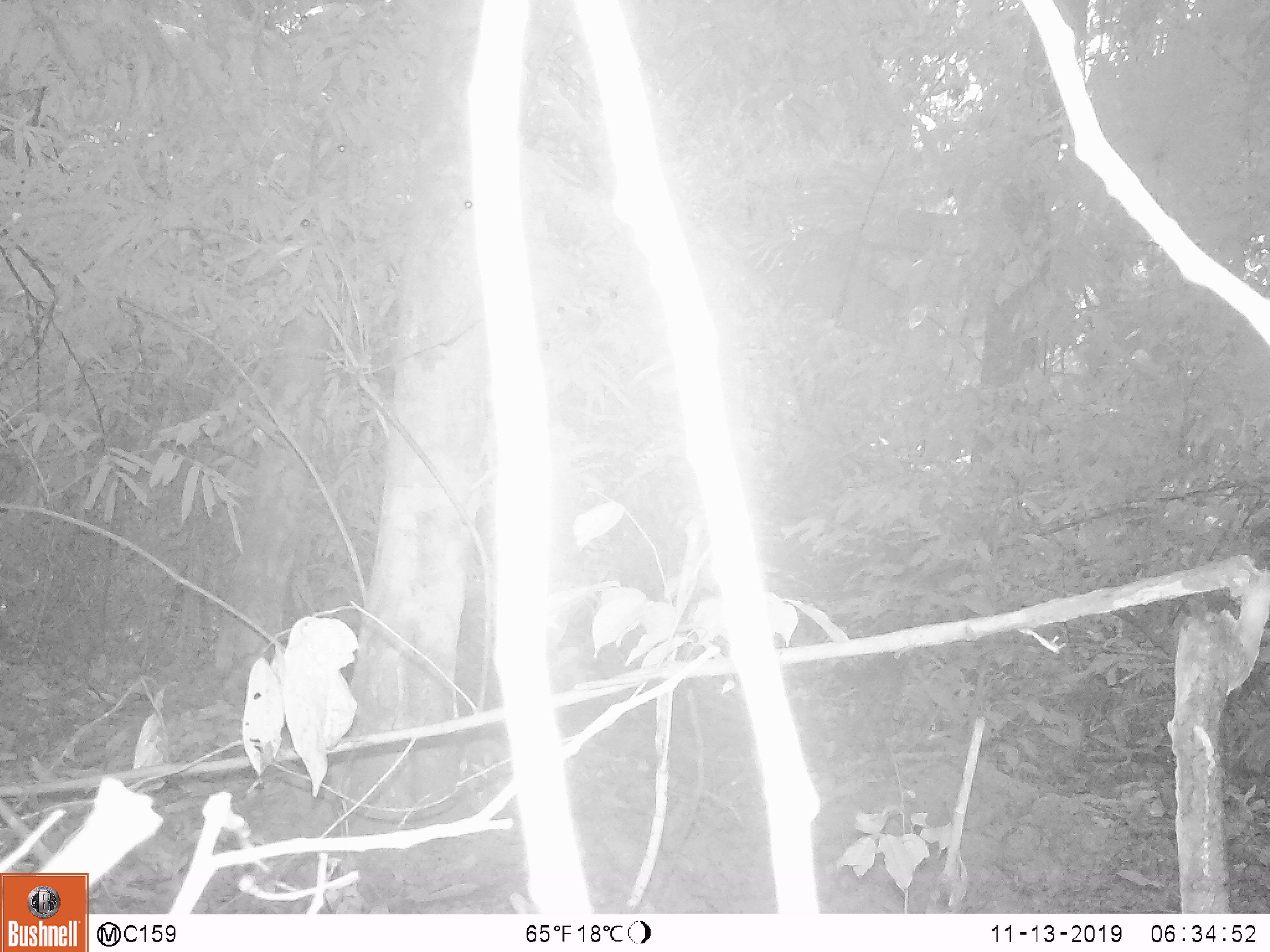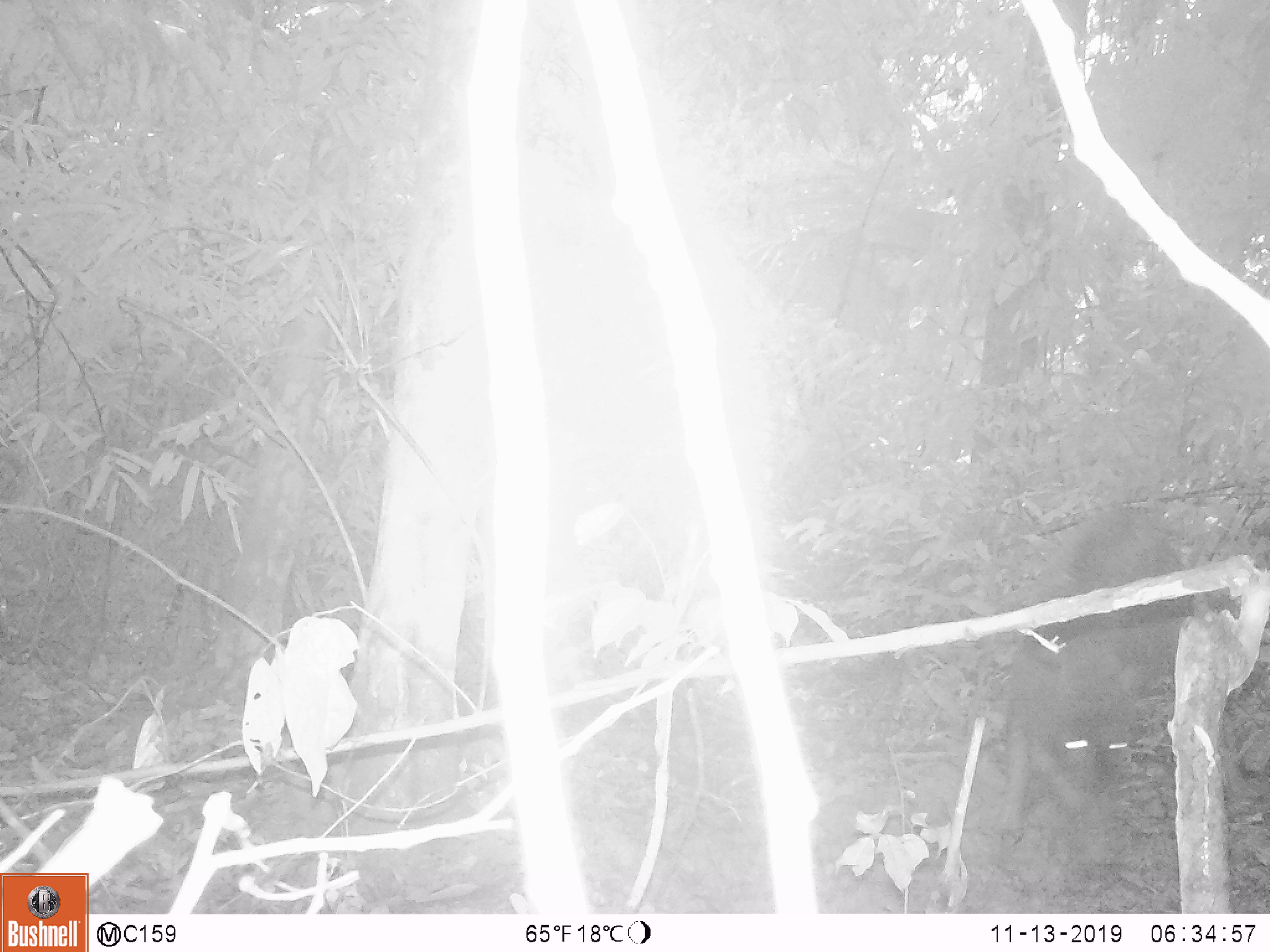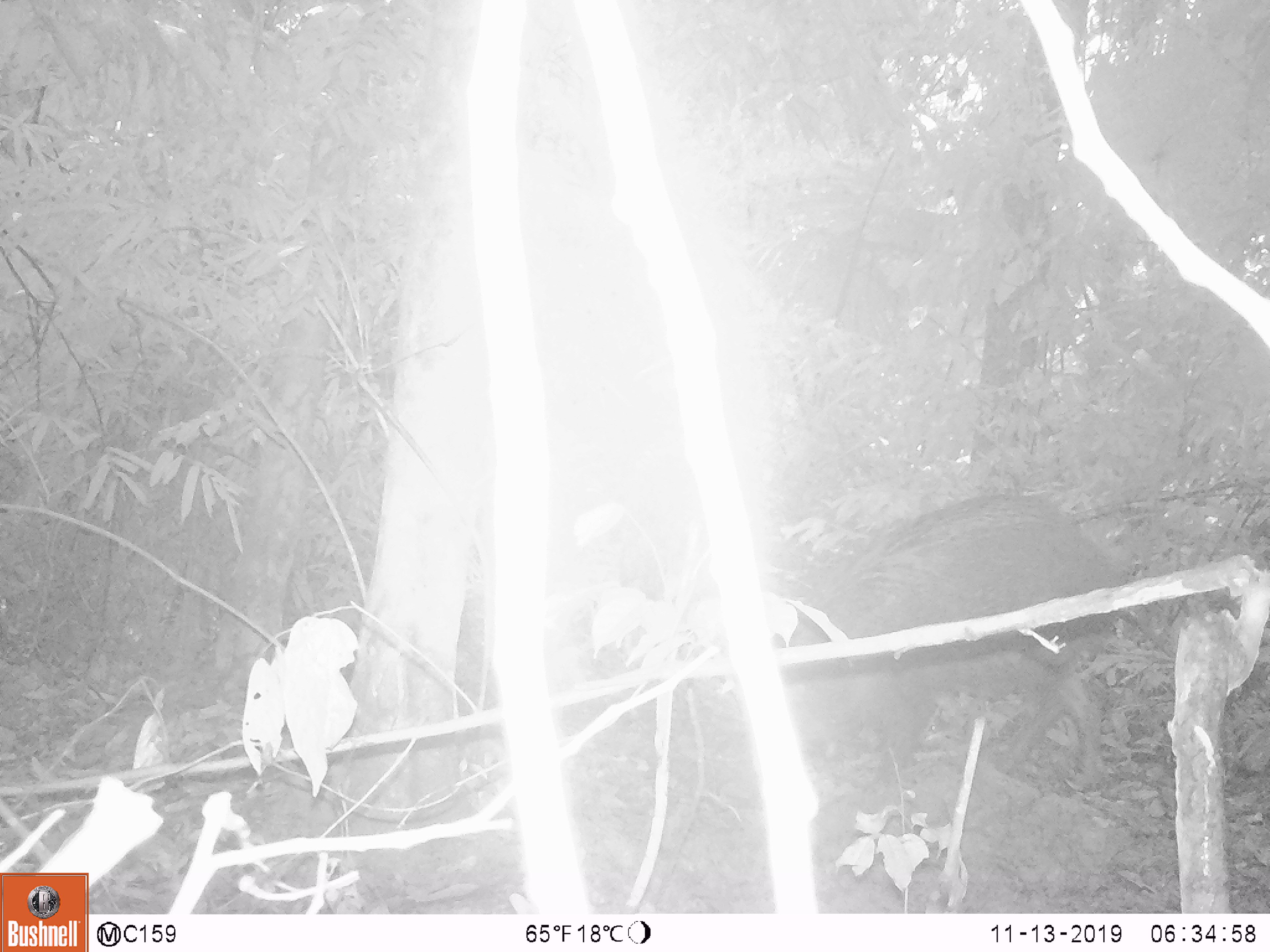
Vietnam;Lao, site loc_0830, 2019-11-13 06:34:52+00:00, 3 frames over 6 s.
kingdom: Animalia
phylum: Chordata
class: Mammalia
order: Artiodactyla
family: Suidae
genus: Sus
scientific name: Sus scrofa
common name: eurasian wild pig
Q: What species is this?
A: Eurasian wild pig (Sus scrofa).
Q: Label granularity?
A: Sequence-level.